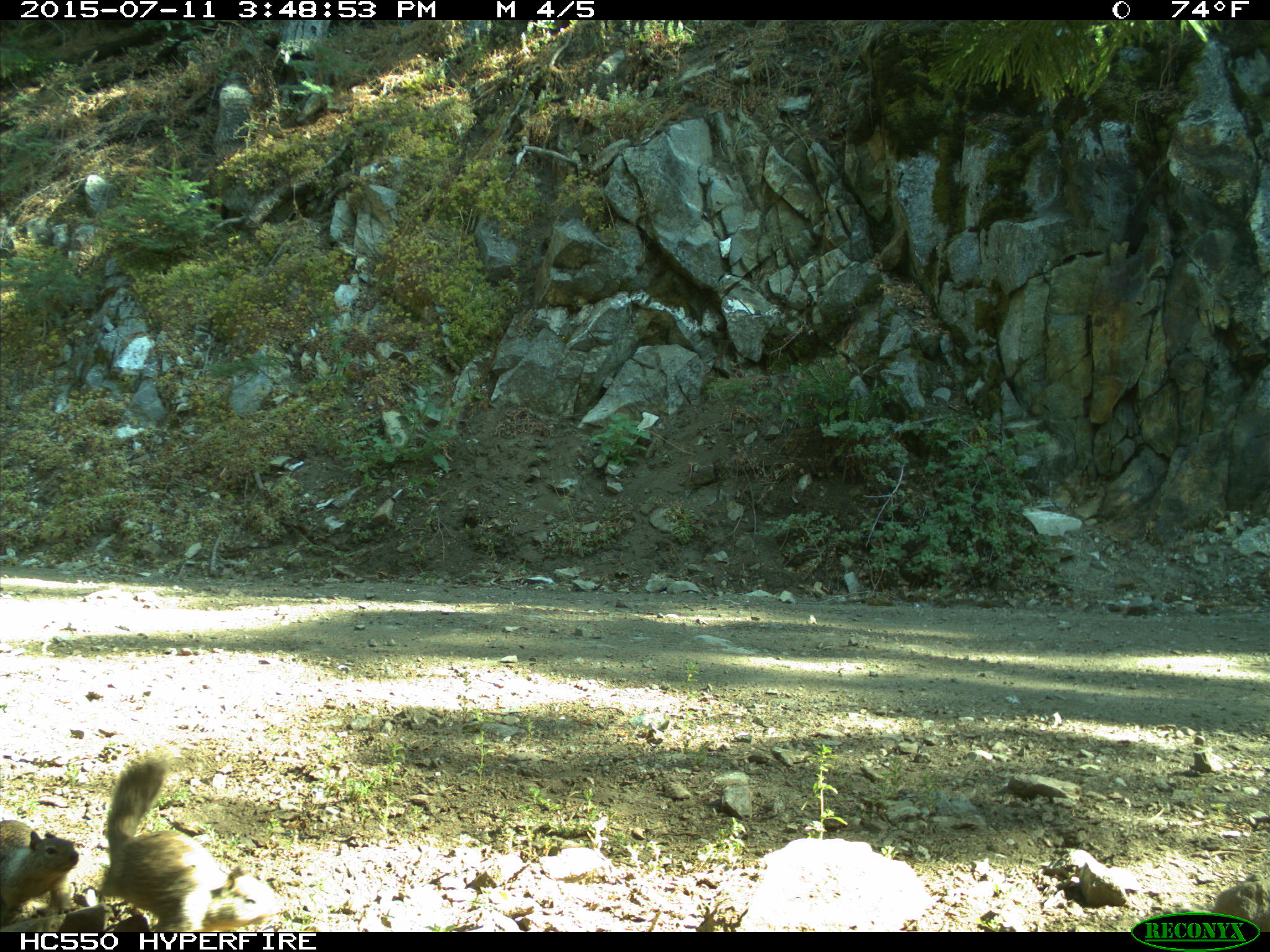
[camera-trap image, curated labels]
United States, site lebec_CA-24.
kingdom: Animalia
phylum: Chordata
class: Mammalia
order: Rodentia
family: Sciuridae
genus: Otospermophilus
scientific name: Otospermophilus beecheyi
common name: california ground squirrel